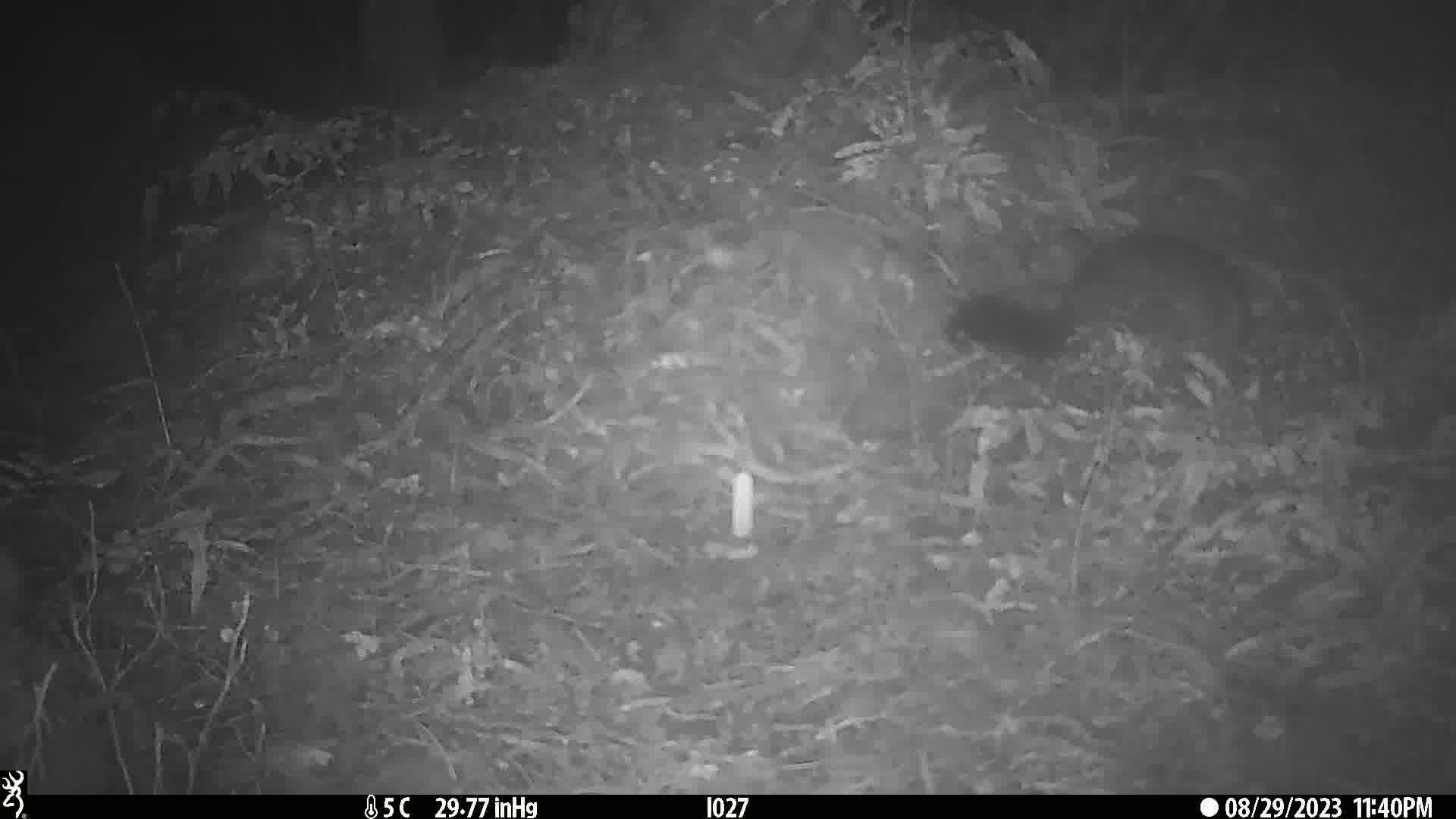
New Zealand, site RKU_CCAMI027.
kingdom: Animalia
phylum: Chordata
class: Mammalia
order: Diprotodontia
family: Phalangeridae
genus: Trichosurus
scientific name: Trichosurus vulpecula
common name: common brushtail possum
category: possum